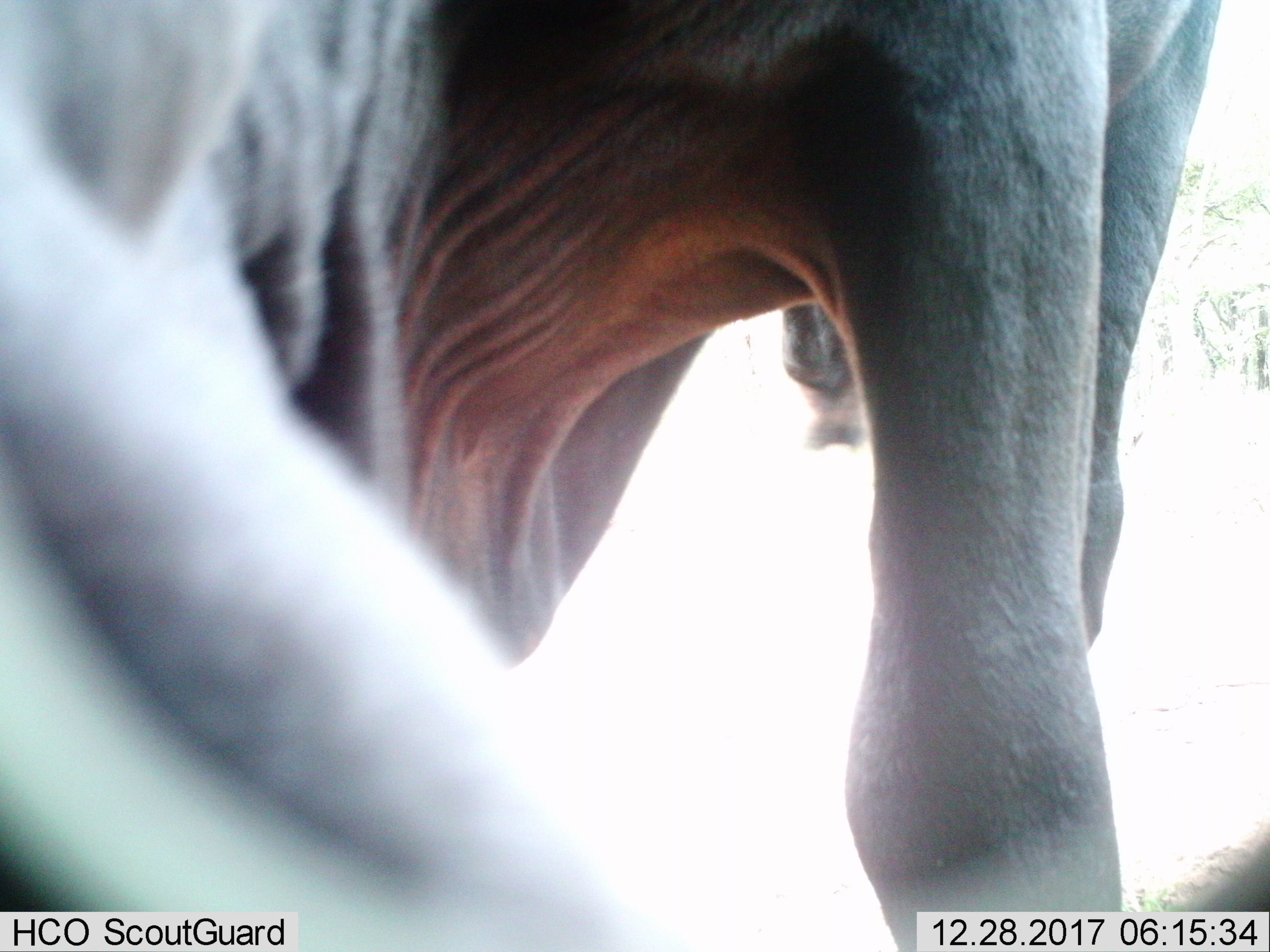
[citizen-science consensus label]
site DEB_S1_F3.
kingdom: Animalia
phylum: Chordata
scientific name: Vertebrata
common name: domestic animal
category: domesticanimal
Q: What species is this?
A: Domesticanimal (domestic animal) (Vertebrata).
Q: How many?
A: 1.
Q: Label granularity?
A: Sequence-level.